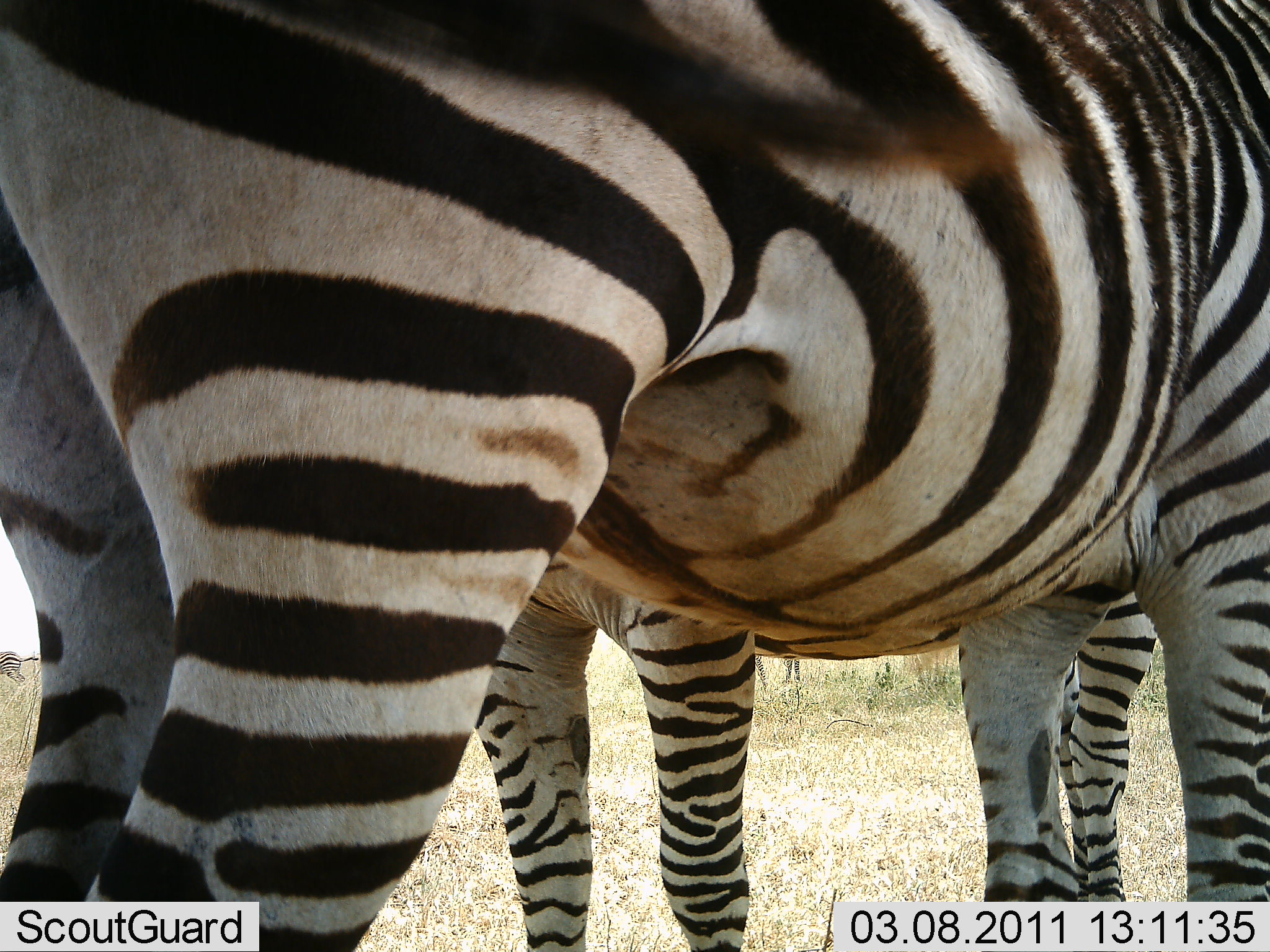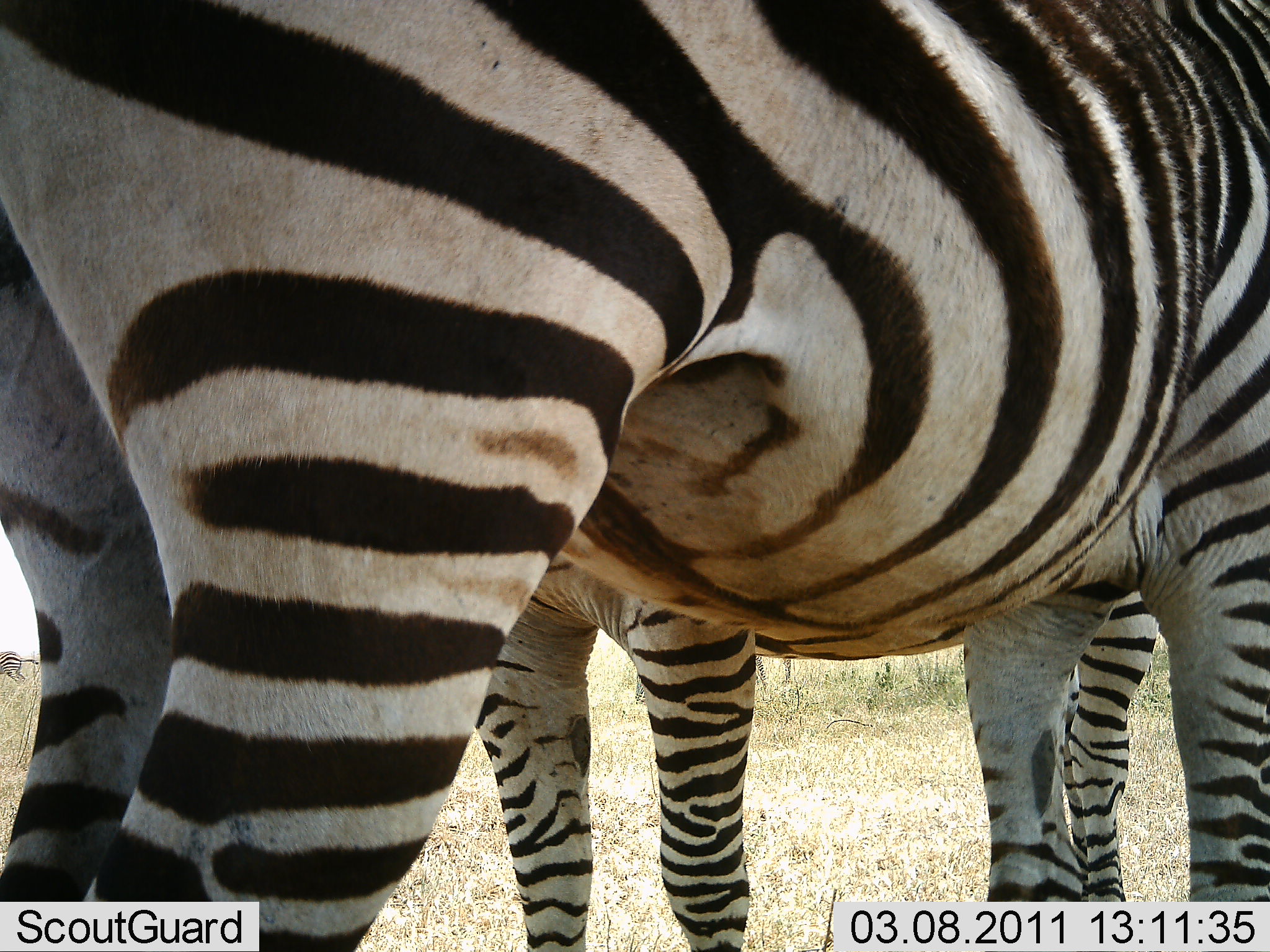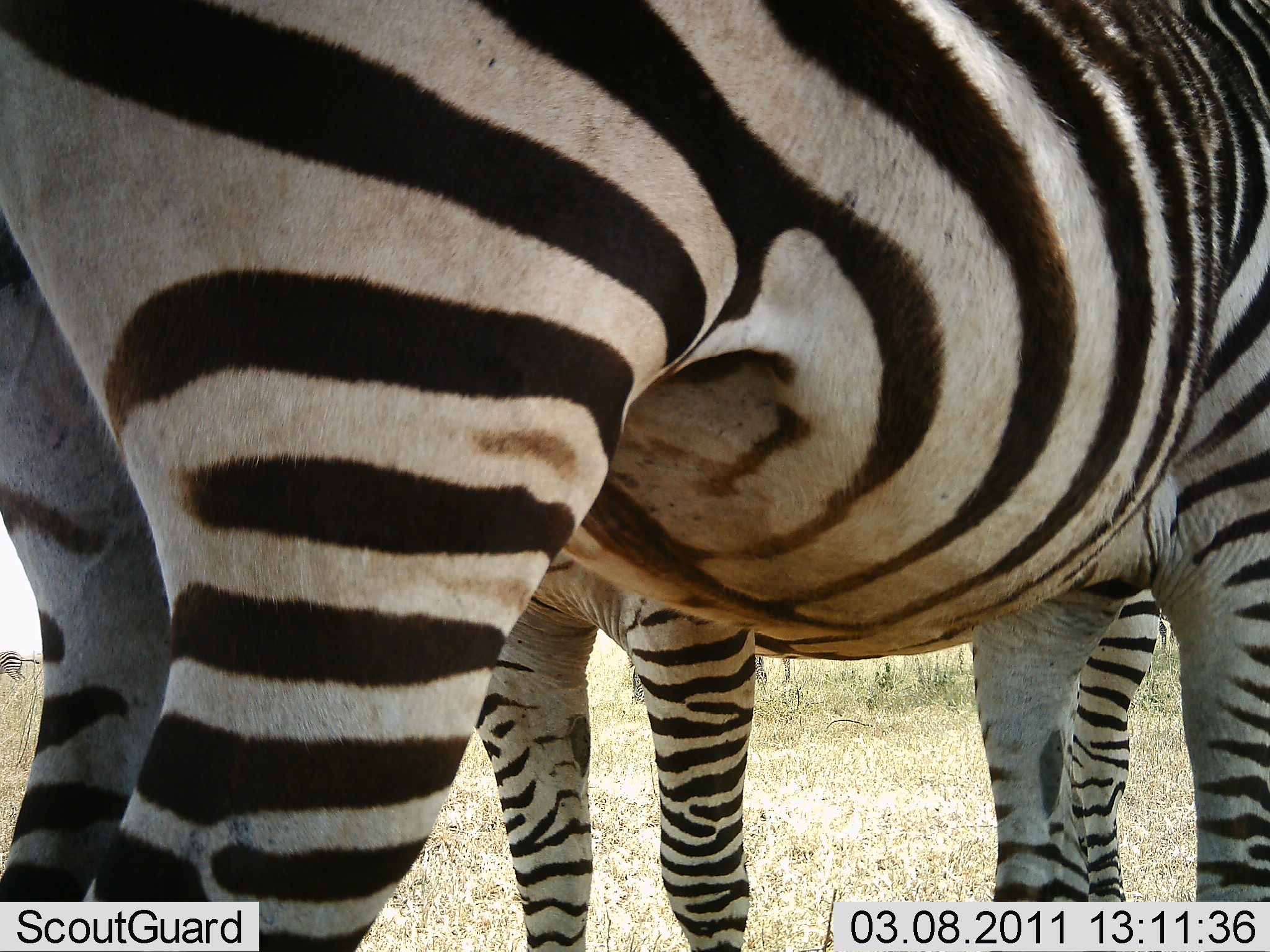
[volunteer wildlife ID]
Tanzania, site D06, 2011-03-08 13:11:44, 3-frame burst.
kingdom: Animalia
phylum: Chordata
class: Mammalia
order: Perissodactyla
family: Equidae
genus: Equus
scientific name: Equus quagga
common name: plains zebra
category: zebra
Zebra (plains zebra) (Equus quagga), count 2. Behavior (volunteer vote fractions): standing 91%, resting 0%, moving 0%, interacting 9%. Young present (vote fraction): 0%. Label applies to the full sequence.